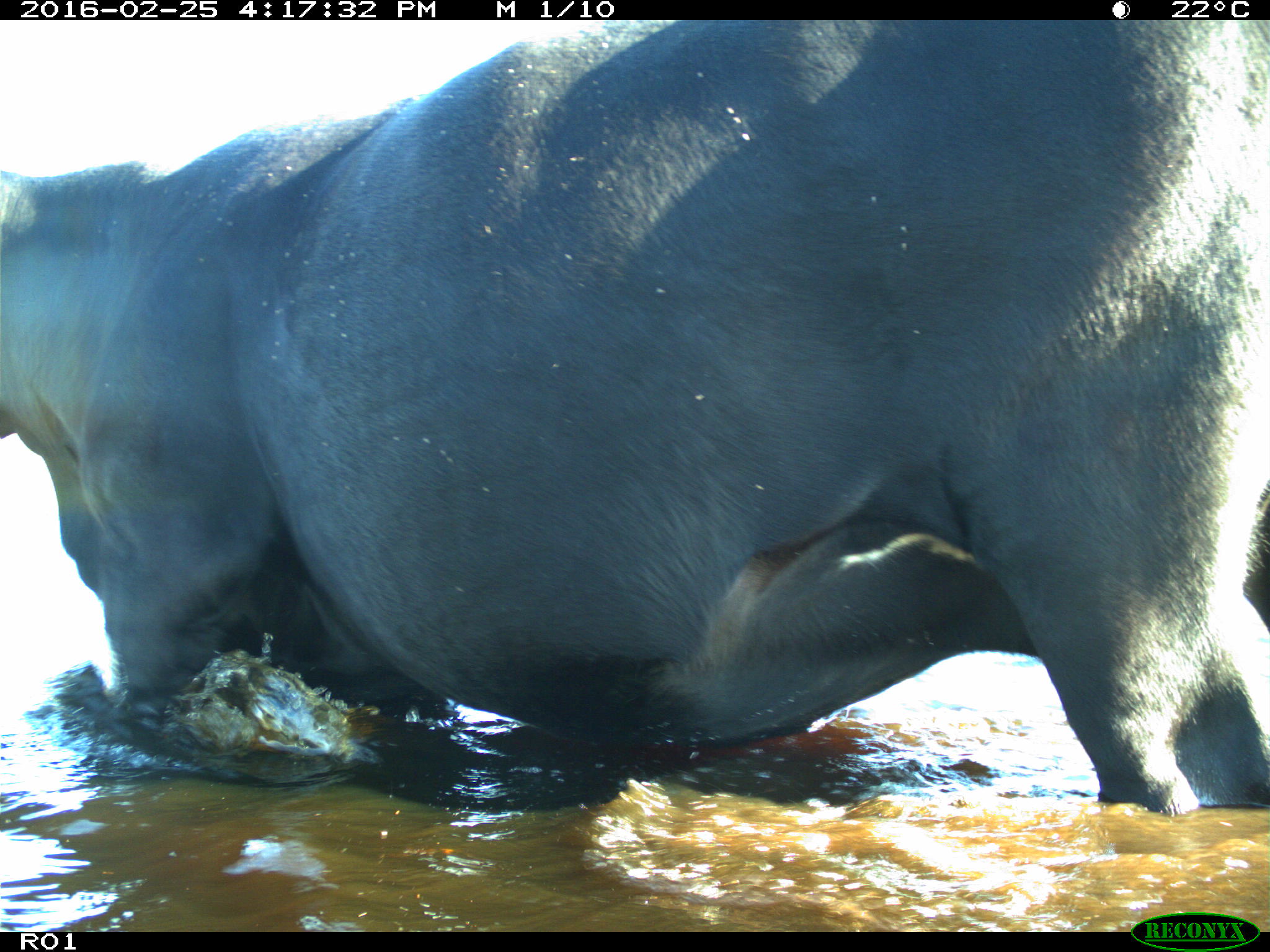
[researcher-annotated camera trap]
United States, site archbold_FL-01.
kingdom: Animalia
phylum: Chordata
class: Mammalia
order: Artiodactyla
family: Bovidae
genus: Bos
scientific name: Bos taurus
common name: domestic cow